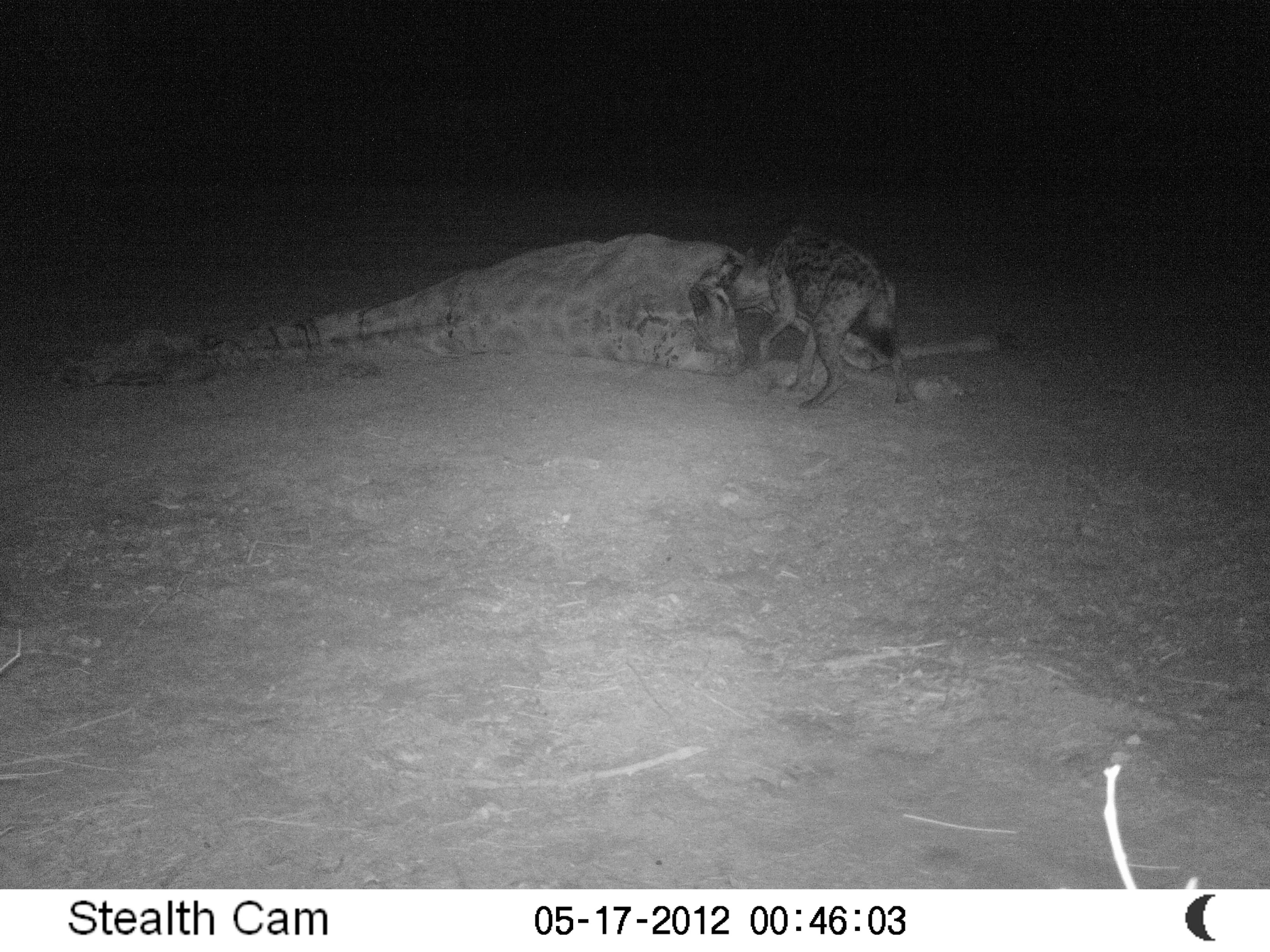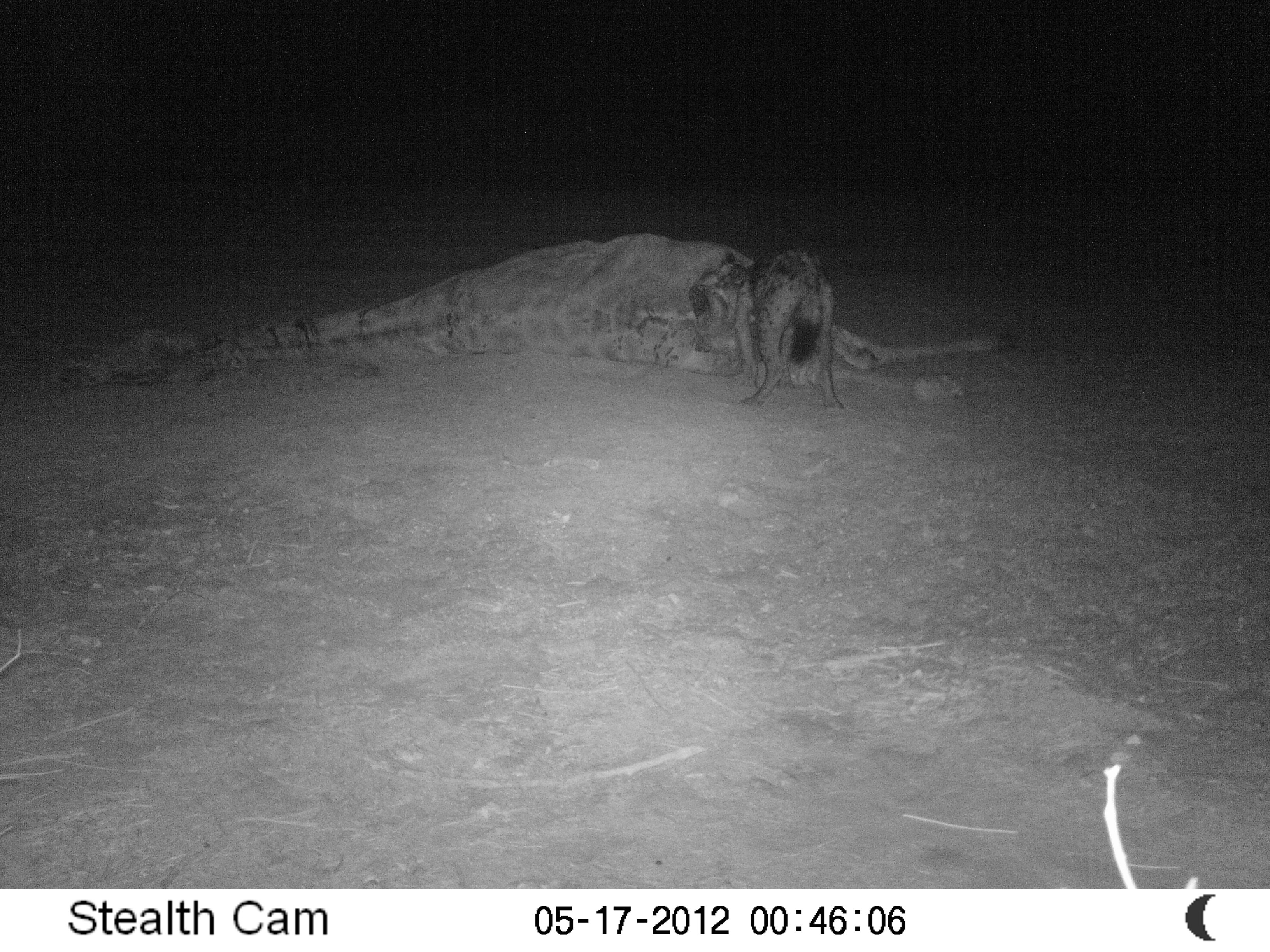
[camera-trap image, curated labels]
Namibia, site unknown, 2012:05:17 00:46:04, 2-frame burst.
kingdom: Animalia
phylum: Chordata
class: Mammalia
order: Carnivora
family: Hyaenidae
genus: Crocuta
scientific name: Crocuta crocuta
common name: spotted hyena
Crocuta crocuta (spotted hyena).